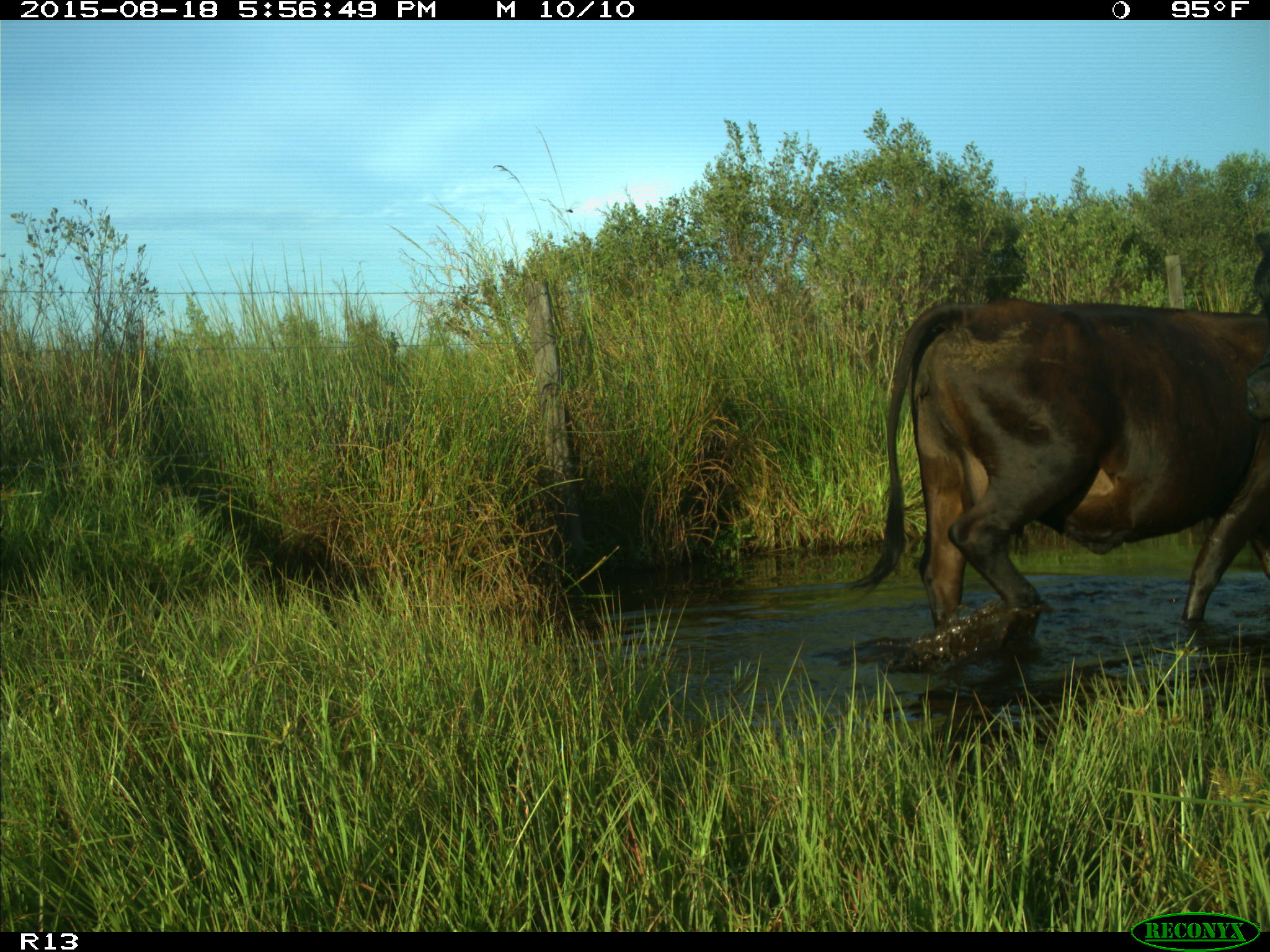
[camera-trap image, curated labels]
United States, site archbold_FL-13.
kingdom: Animalia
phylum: Chordata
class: Mammalia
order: Artiodactyla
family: Bovidae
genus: Bos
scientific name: Bos taurus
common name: domestic cow